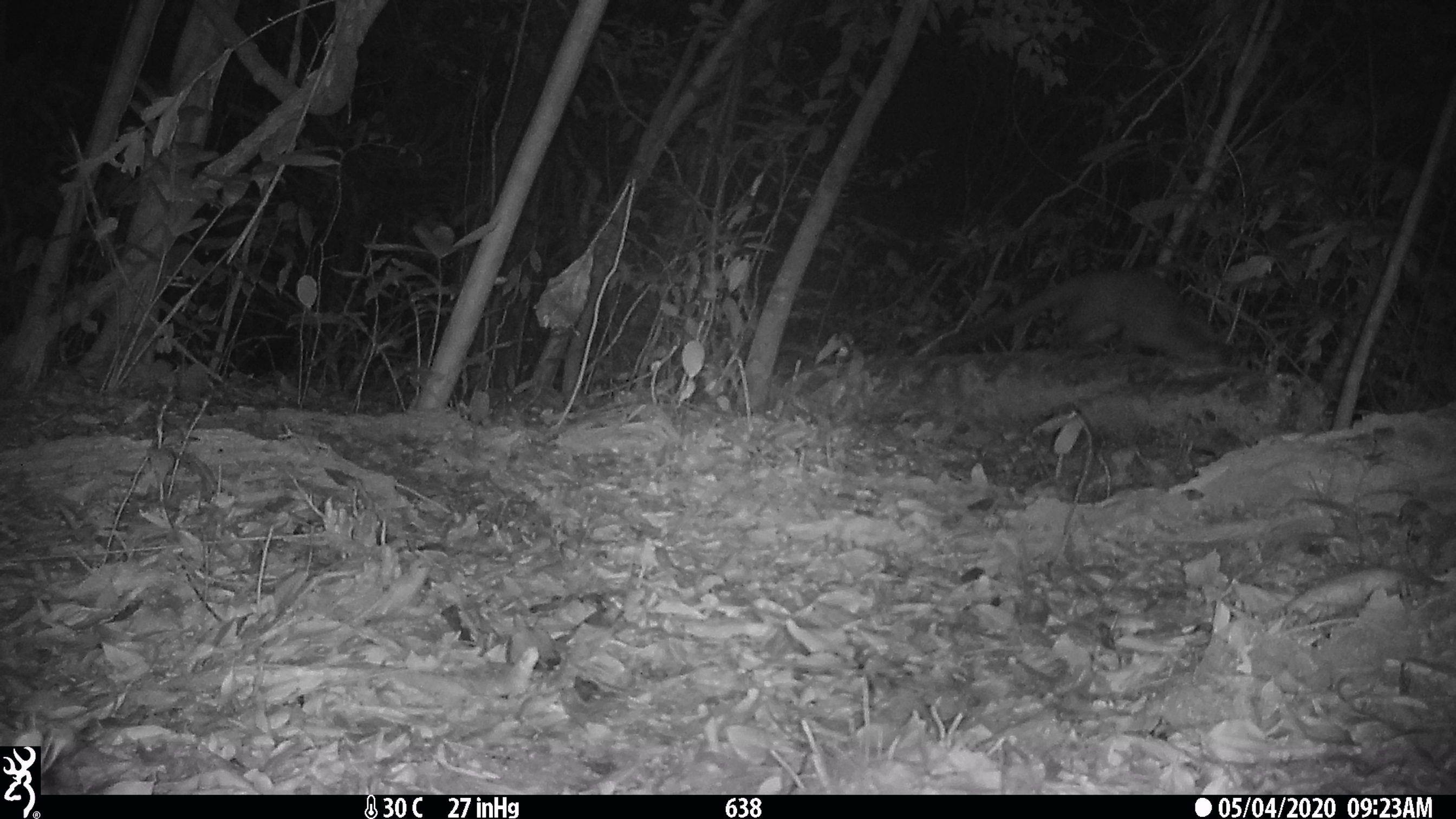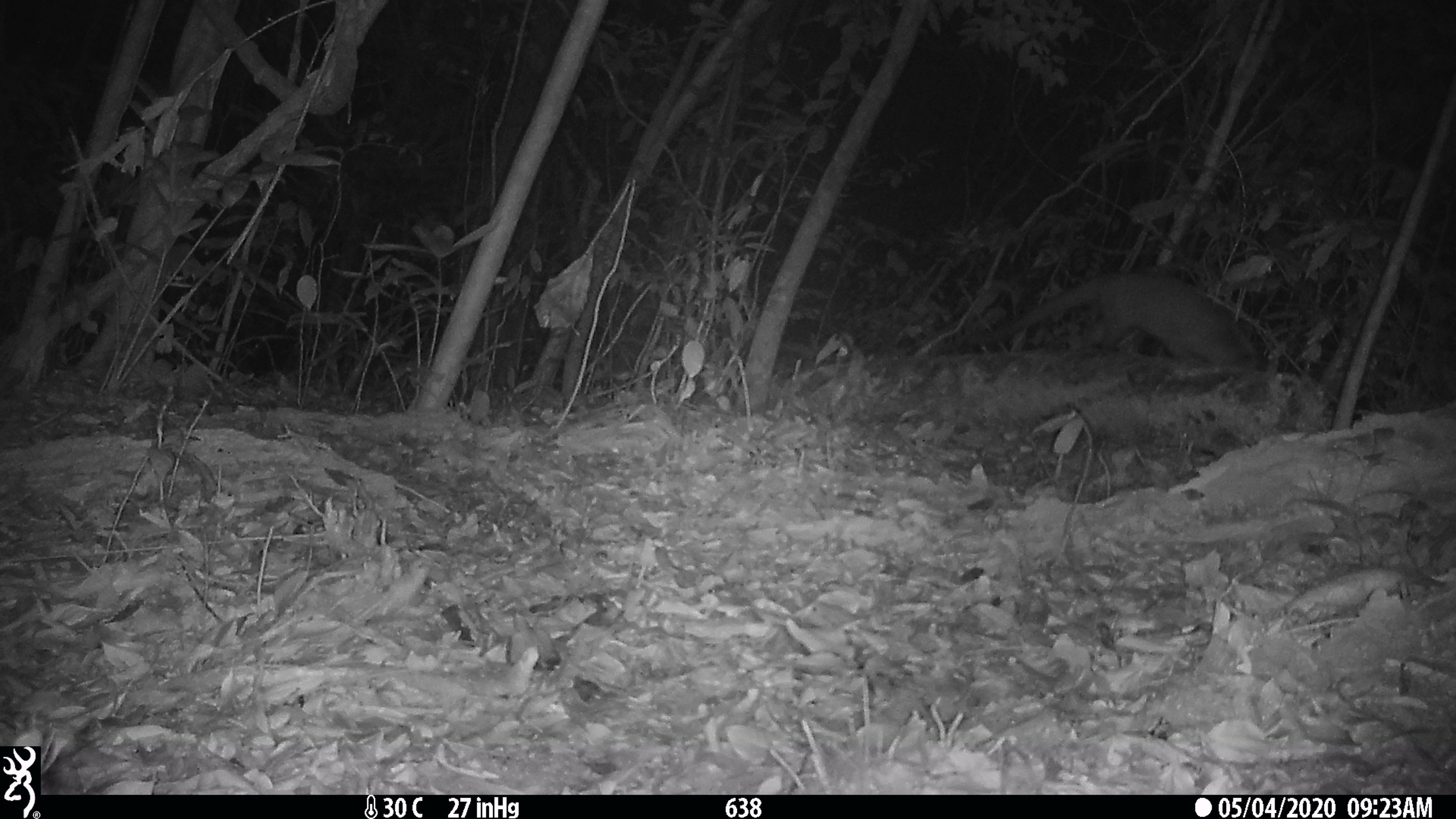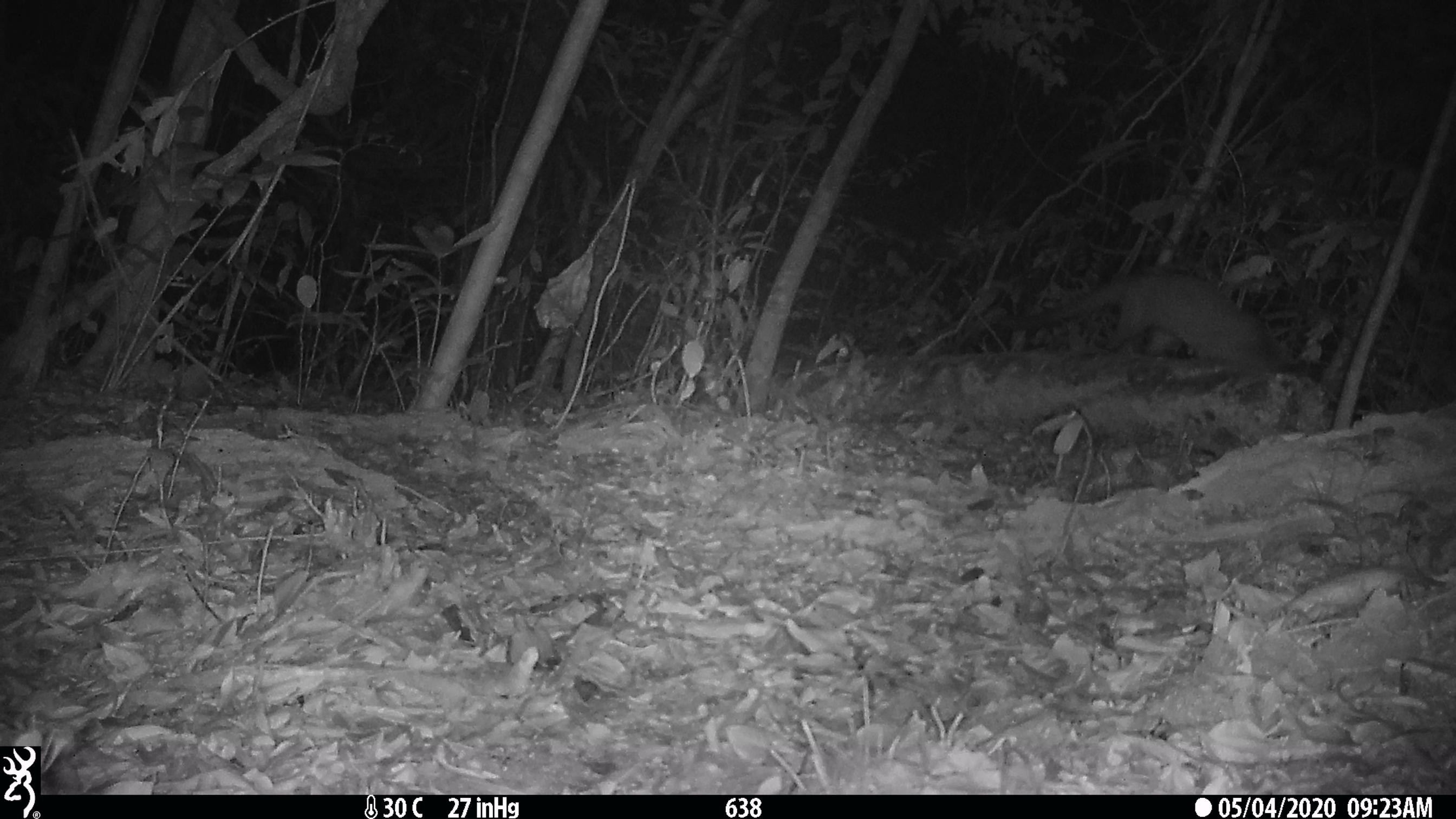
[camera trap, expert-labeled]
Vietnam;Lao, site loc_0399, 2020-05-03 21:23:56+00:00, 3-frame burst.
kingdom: Animalia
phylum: Chordata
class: Mammalia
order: Carnivora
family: Viverridae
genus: Paguma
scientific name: Paguma larvata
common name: masked palm civet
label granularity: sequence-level